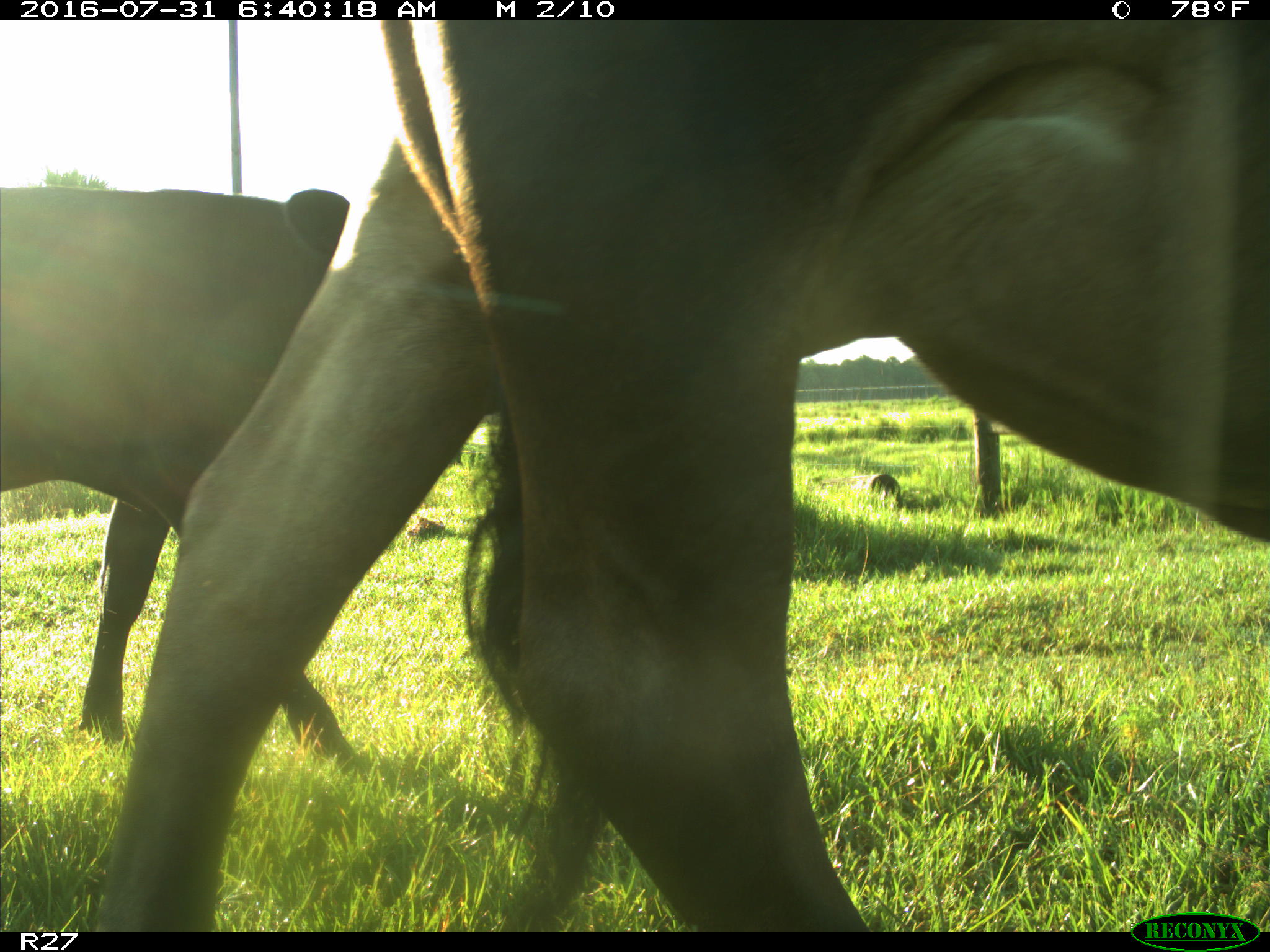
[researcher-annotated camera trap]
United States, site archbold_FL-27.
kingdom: Animalia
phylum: Chordata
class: Mammalia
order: Artiodactyla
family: Bovidae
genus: Bos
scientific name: Bos taurus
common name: domestic cow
Bos taurus (domestic cow).